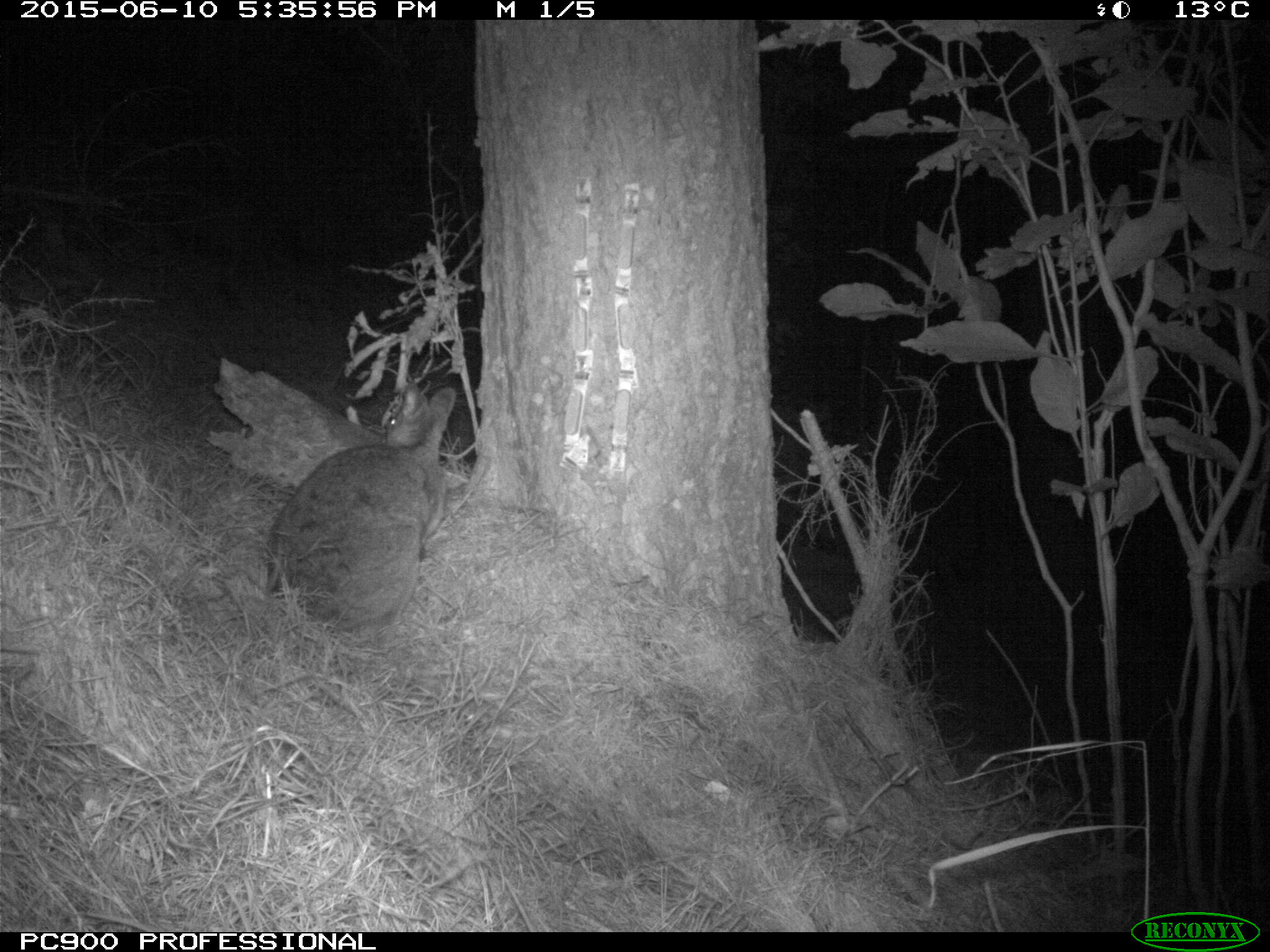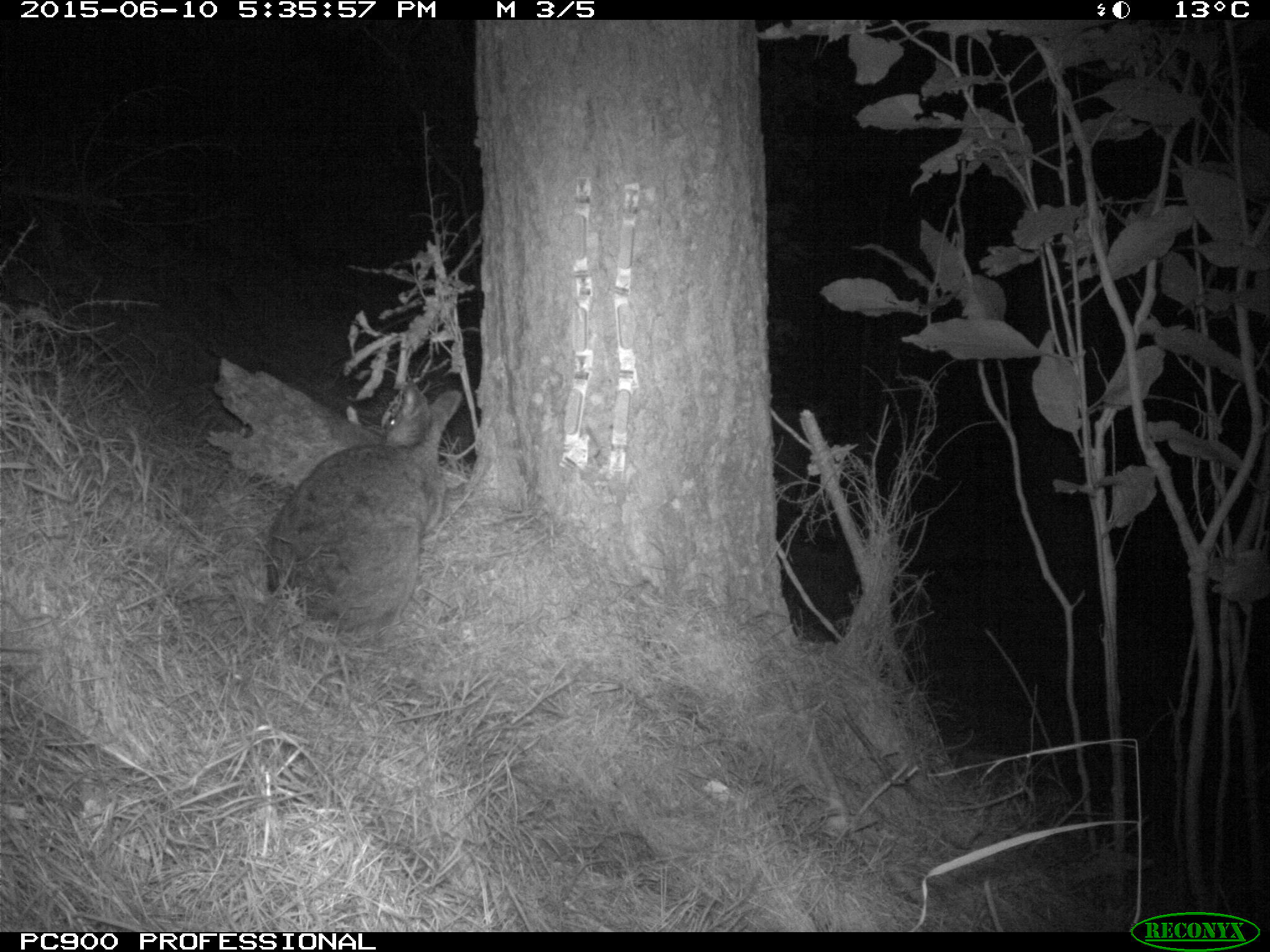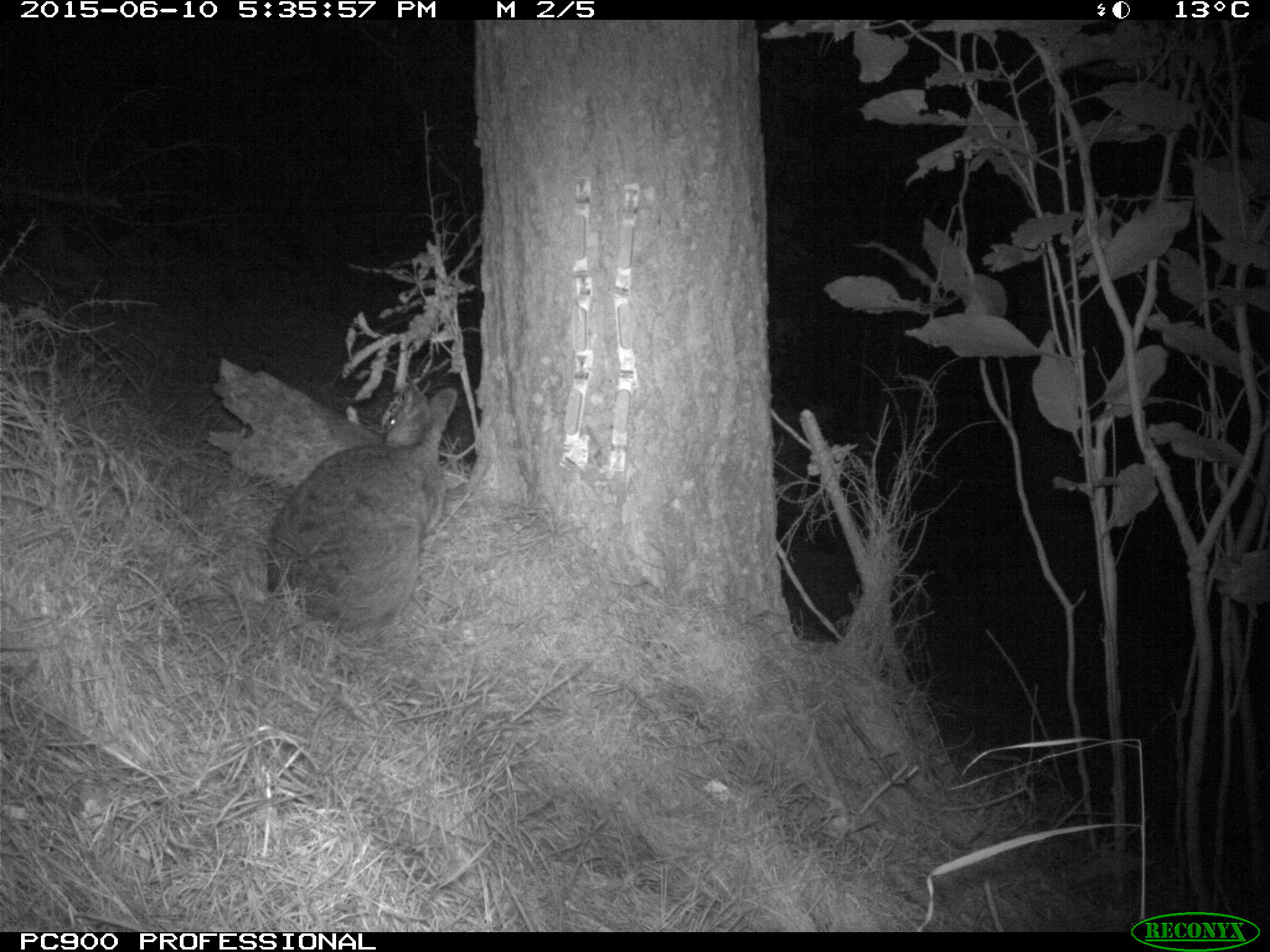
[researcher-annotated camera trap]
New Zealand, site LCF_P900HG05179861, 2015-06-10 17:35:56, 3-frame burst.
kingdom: Animalia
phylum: Chordata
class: Mammalia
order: Diprotodontia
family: Macropodidae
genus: Notamacropus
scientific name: Notamacropus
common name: wallaby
Wallaby (Notamacropus).